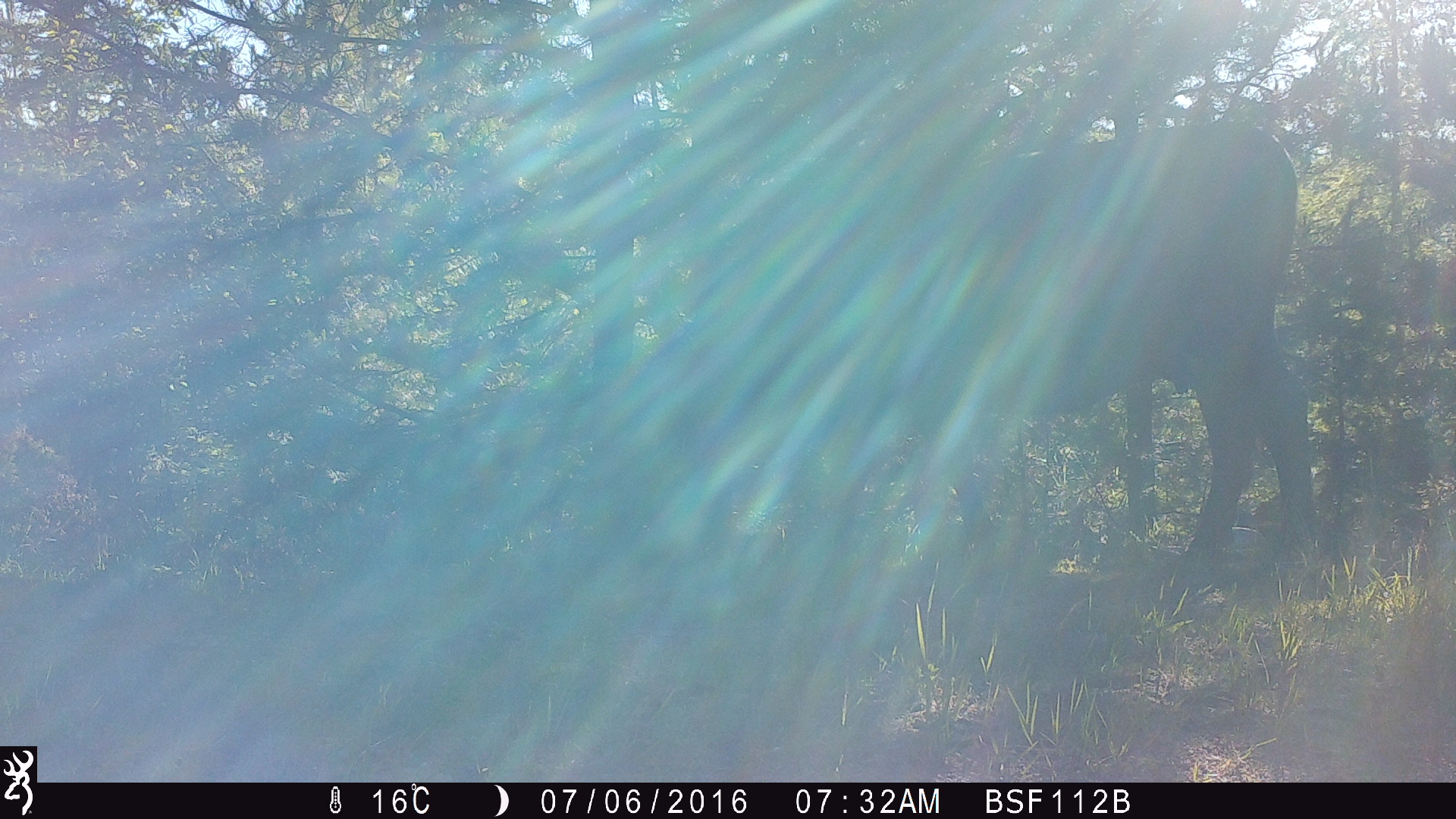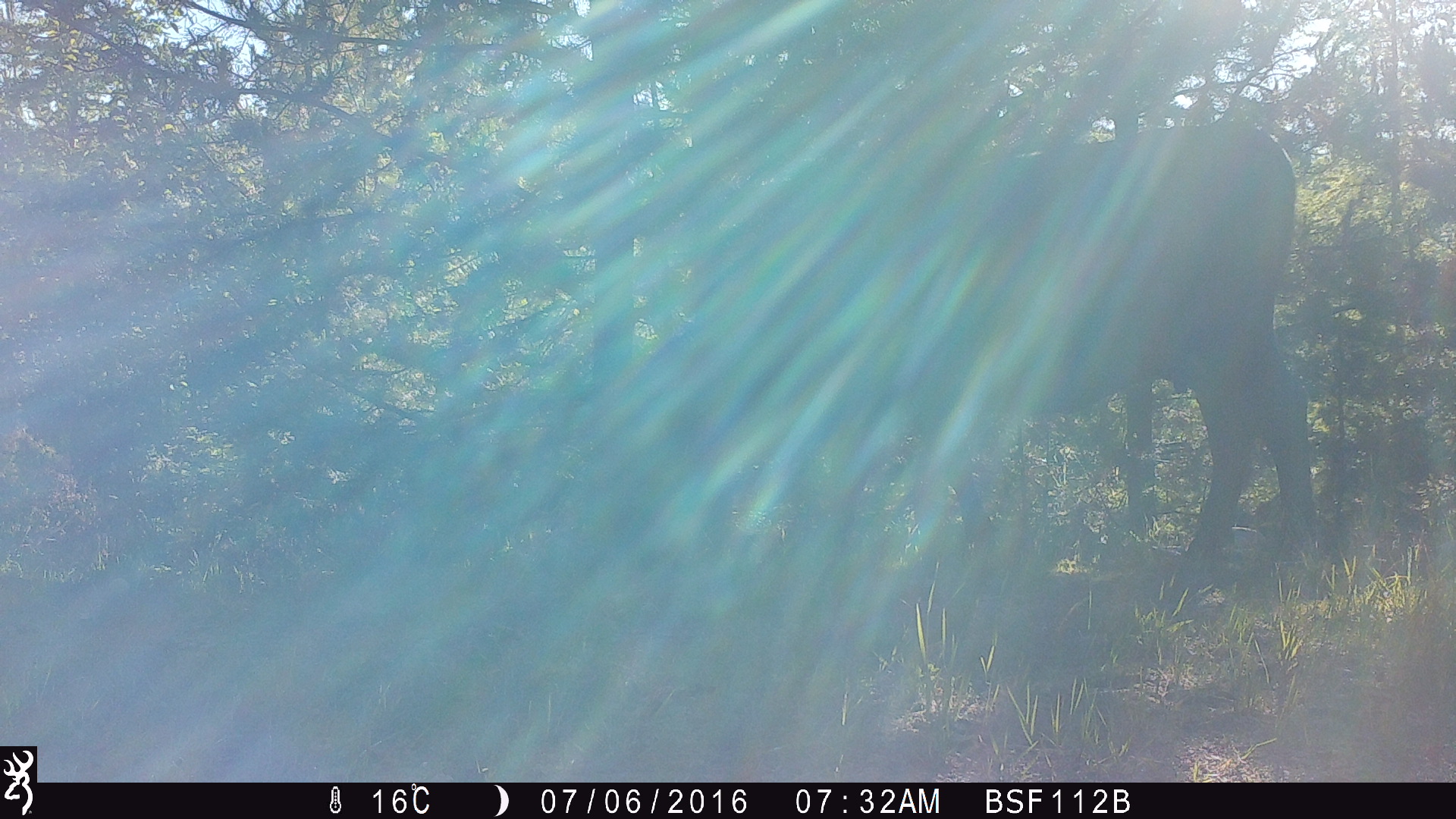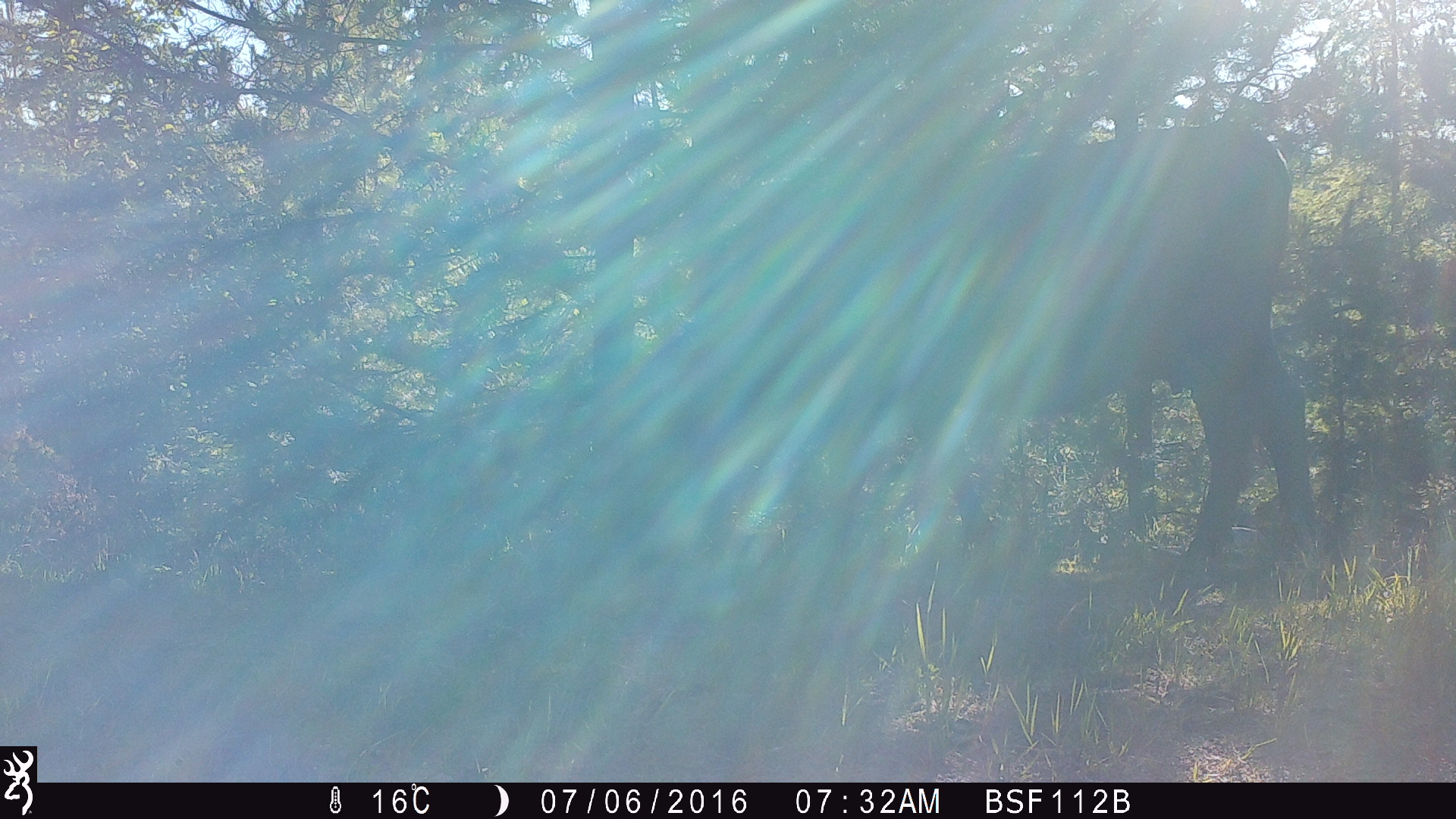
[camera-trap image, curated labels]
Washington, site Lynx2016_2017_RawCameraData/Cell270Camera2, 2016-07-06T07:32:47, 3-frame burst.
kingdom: Animalia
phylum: Chordata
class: Mammalia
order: Artiodactyla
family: Bovidae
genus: Bos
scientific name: Bos taurus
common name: domestic cattle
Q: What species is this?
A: Domestic cattle (Bos taurus).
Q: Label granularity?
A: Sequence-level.